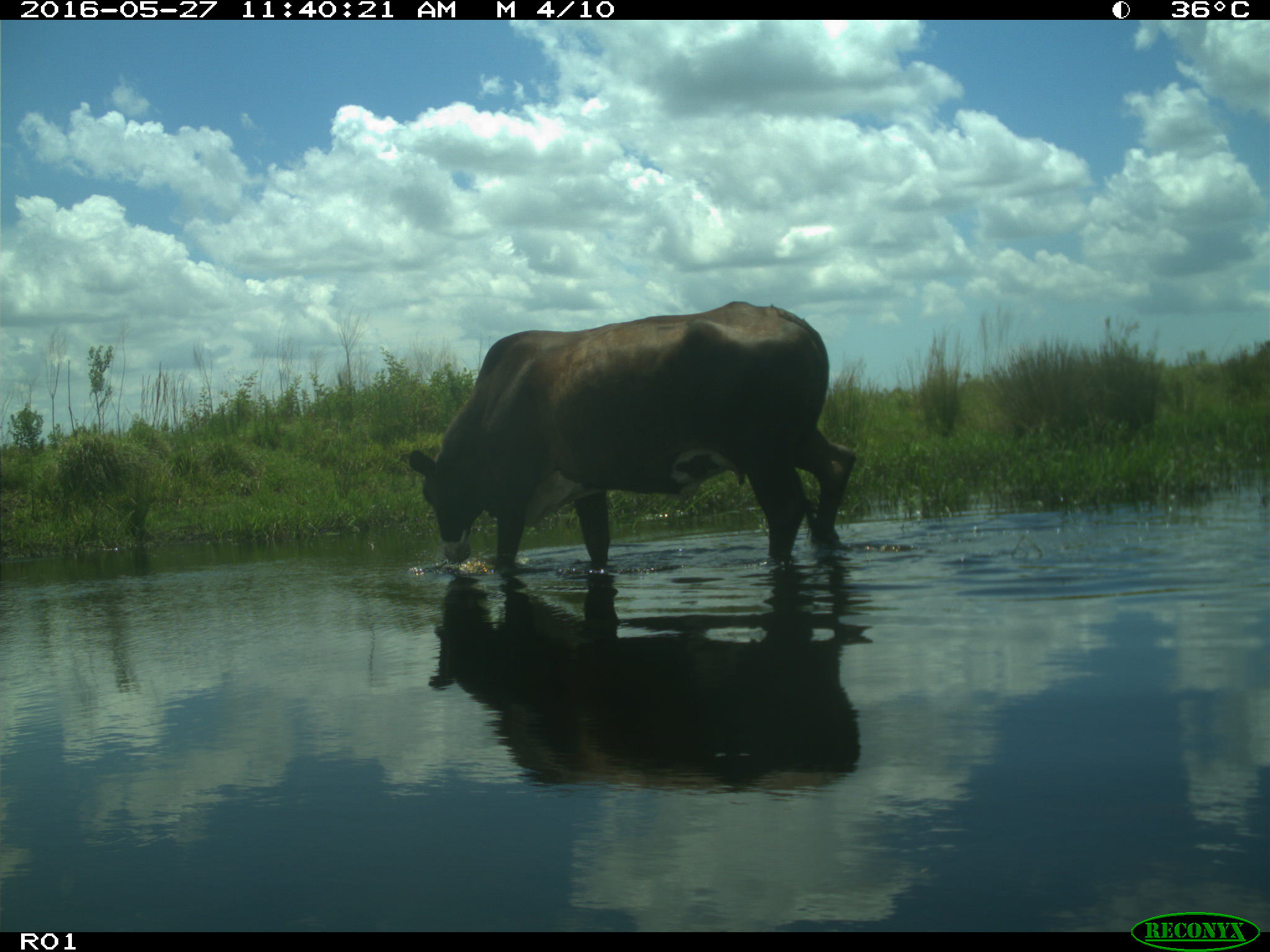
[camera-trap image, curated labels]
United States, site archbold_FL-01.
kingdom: Animalia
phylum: Chordata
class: Mammalia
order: Artiodactyla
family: Bovidae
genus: Bos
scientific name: Bos taurus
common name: domestic cow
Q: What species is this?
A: Bos taurus (domestic cow).